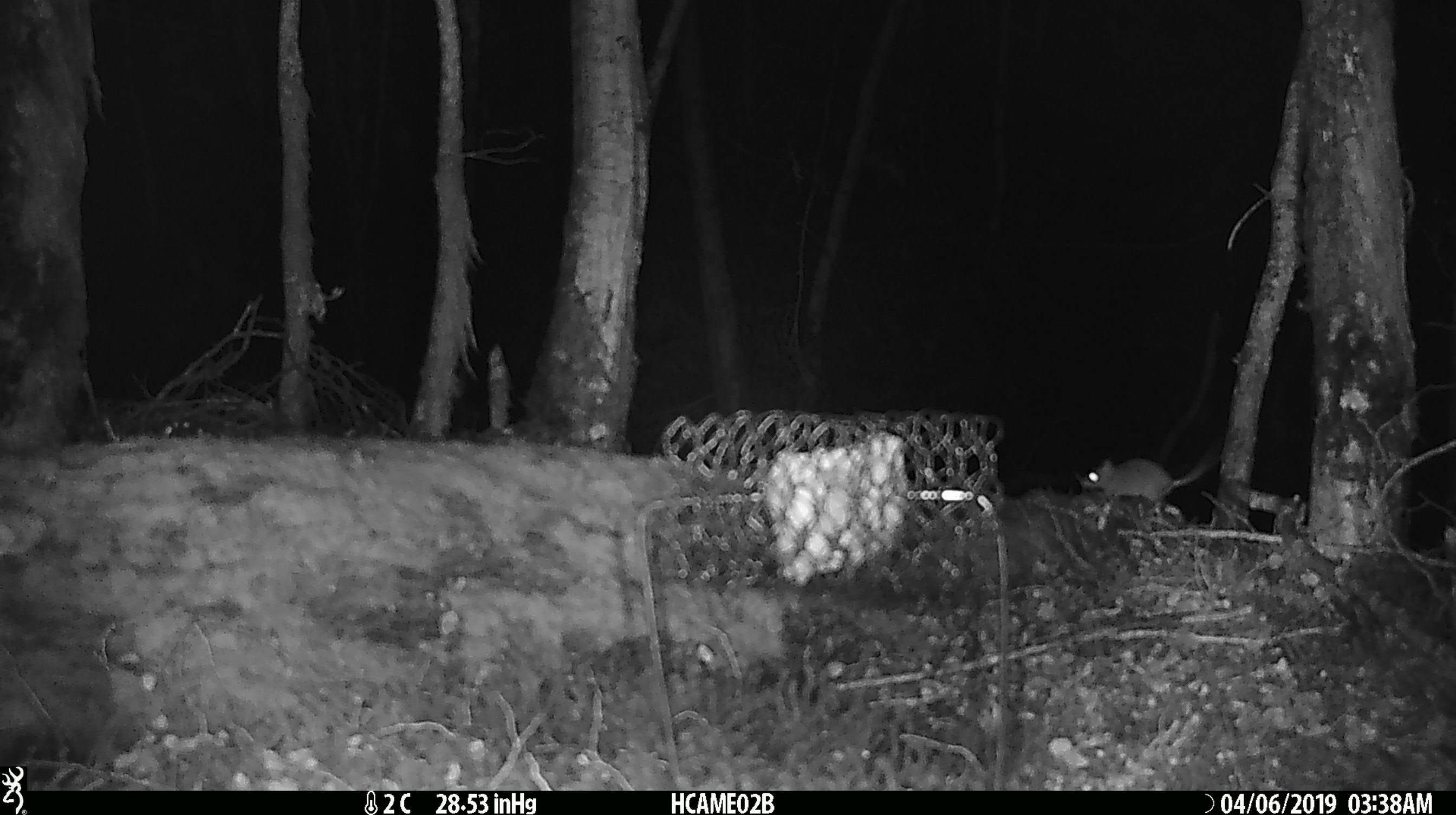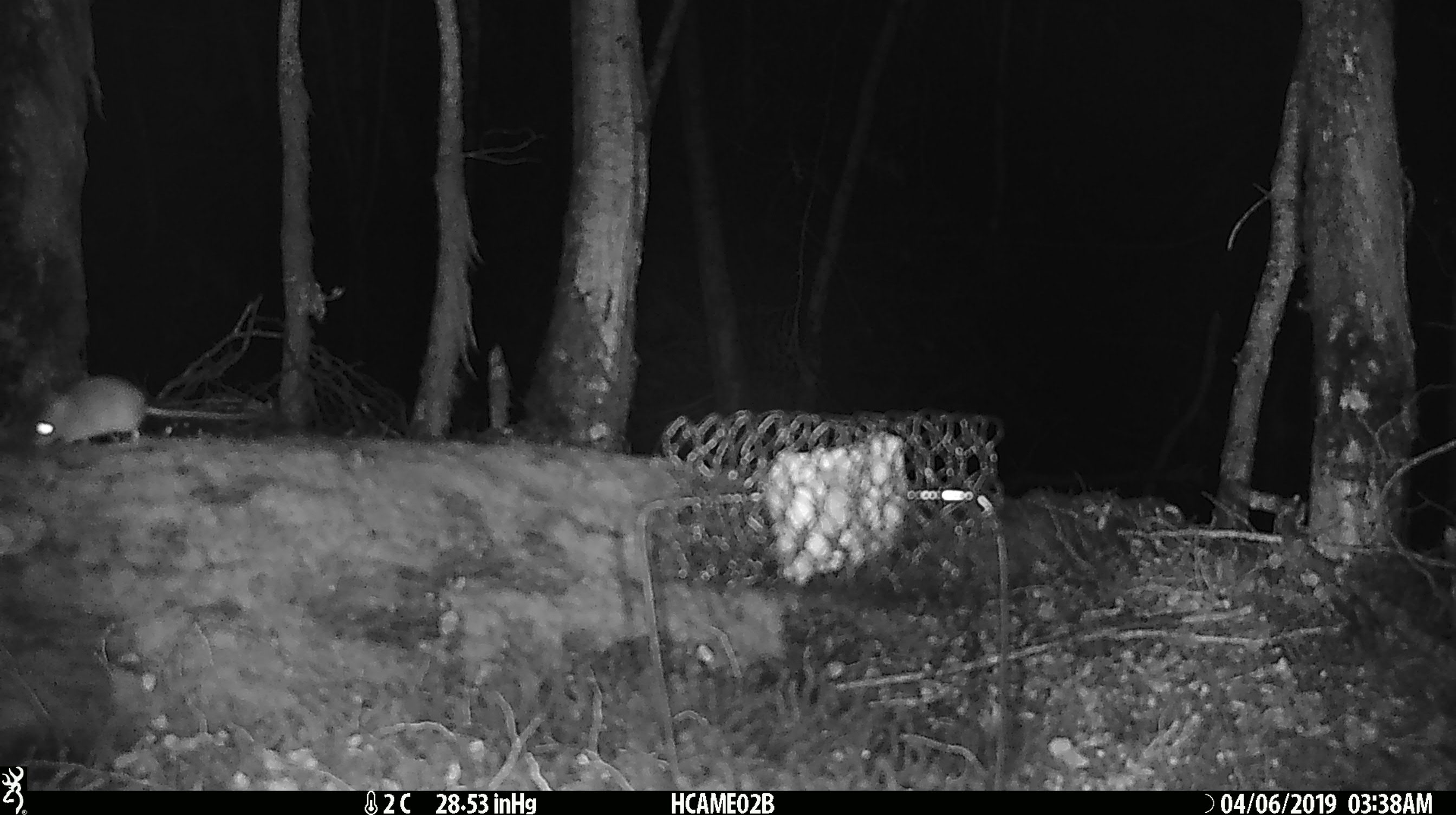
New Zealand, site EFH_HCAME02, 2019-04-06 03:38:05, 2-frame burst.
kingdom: Animalia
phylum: Chordata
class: Mammalia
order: Rodentia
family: Muridae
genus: Mus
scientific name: Mus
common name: mouse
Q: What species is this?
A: Mouse (Mus).